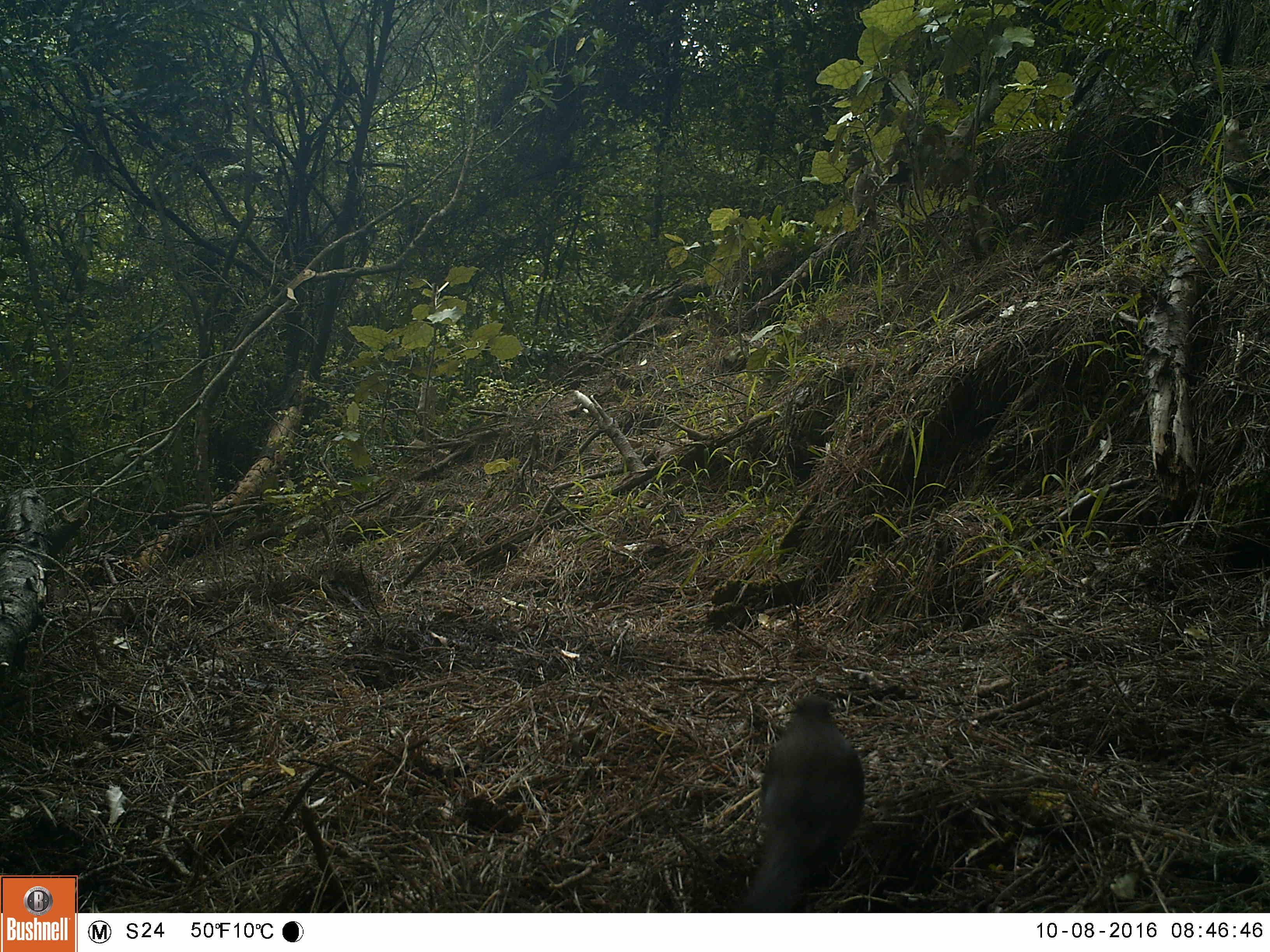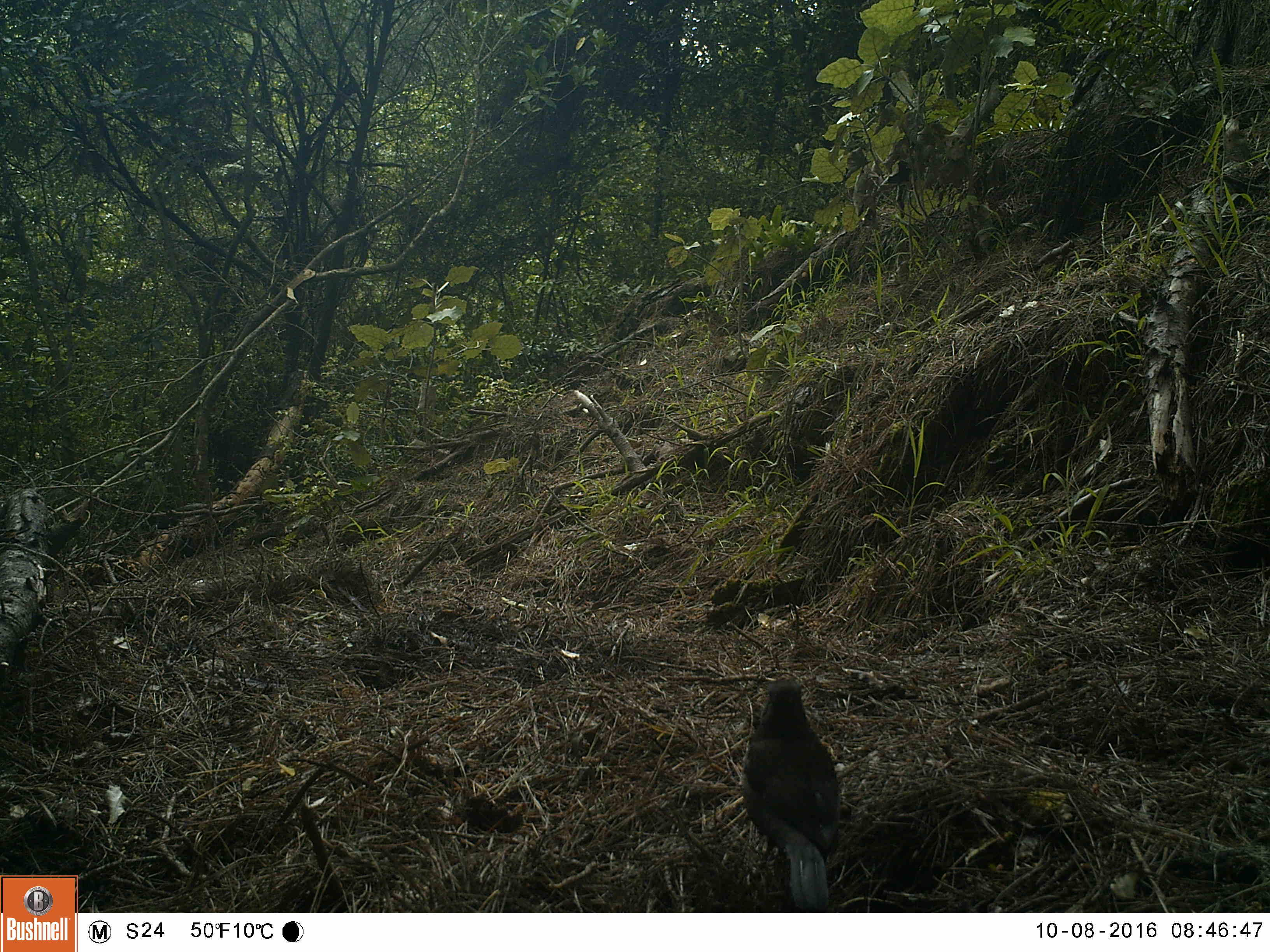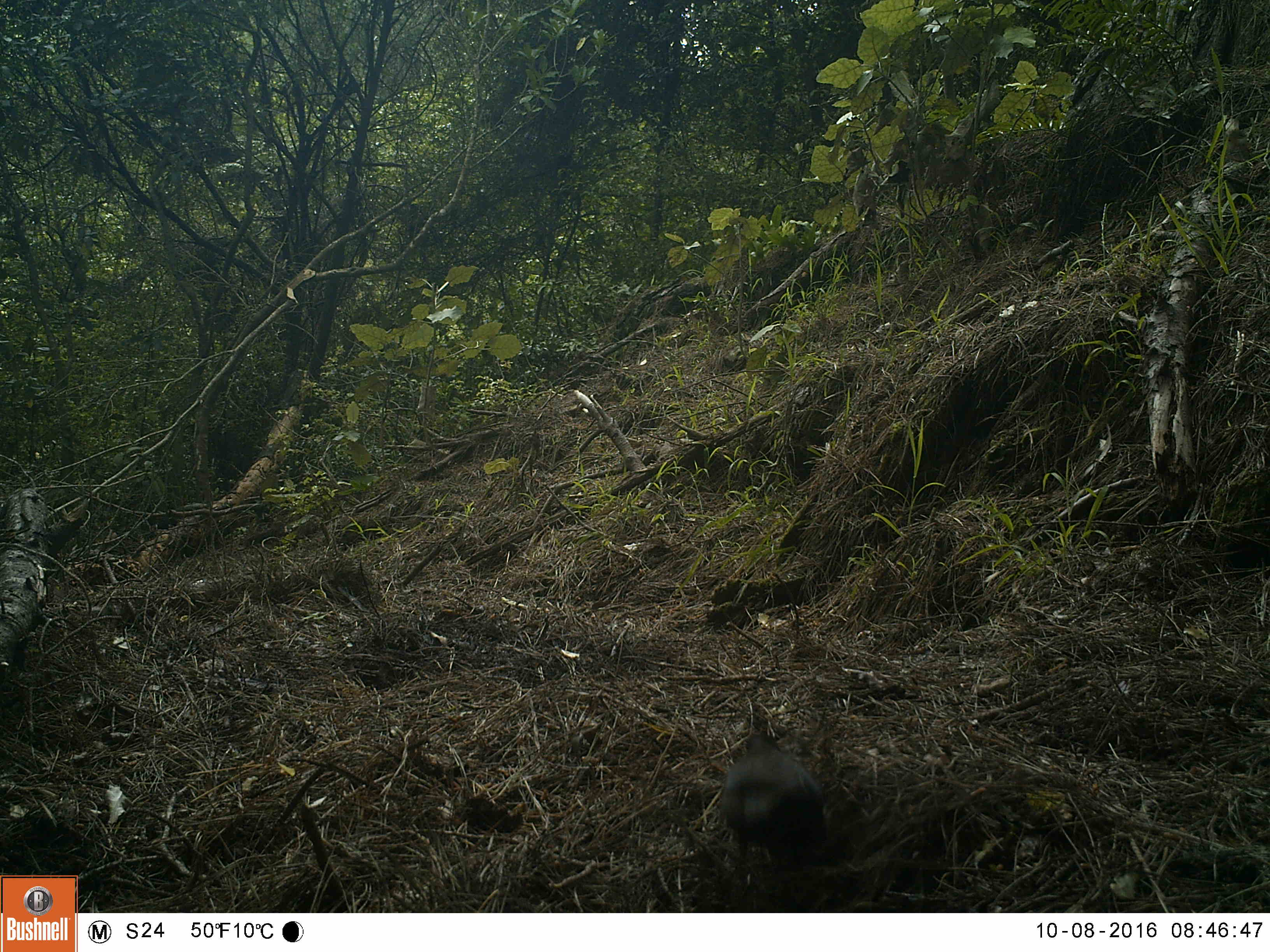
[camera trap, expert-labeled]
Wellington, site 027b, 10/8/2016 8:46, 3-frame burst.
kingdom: Animalia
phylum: Chordata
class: Aves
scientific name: Aves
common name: bird